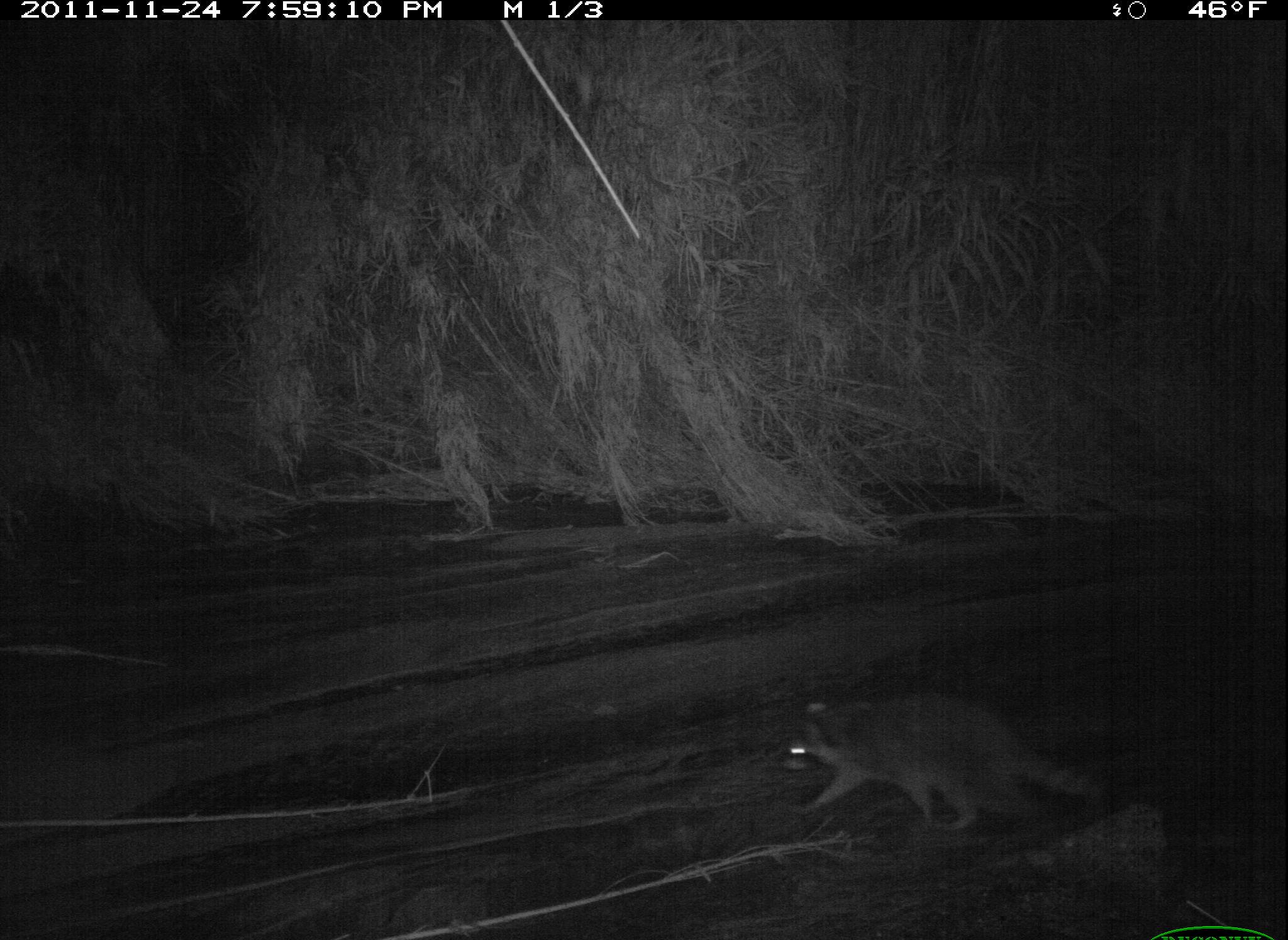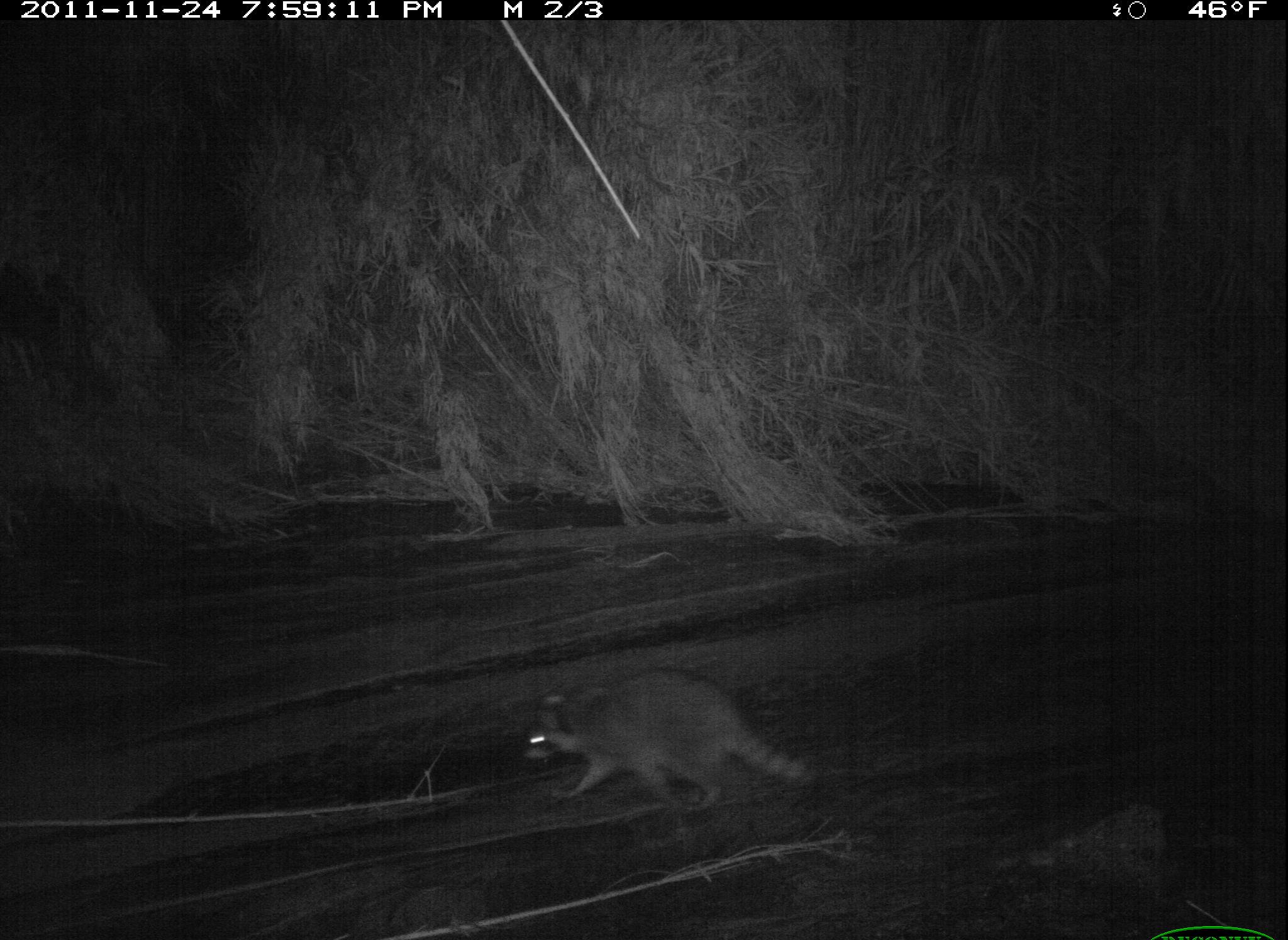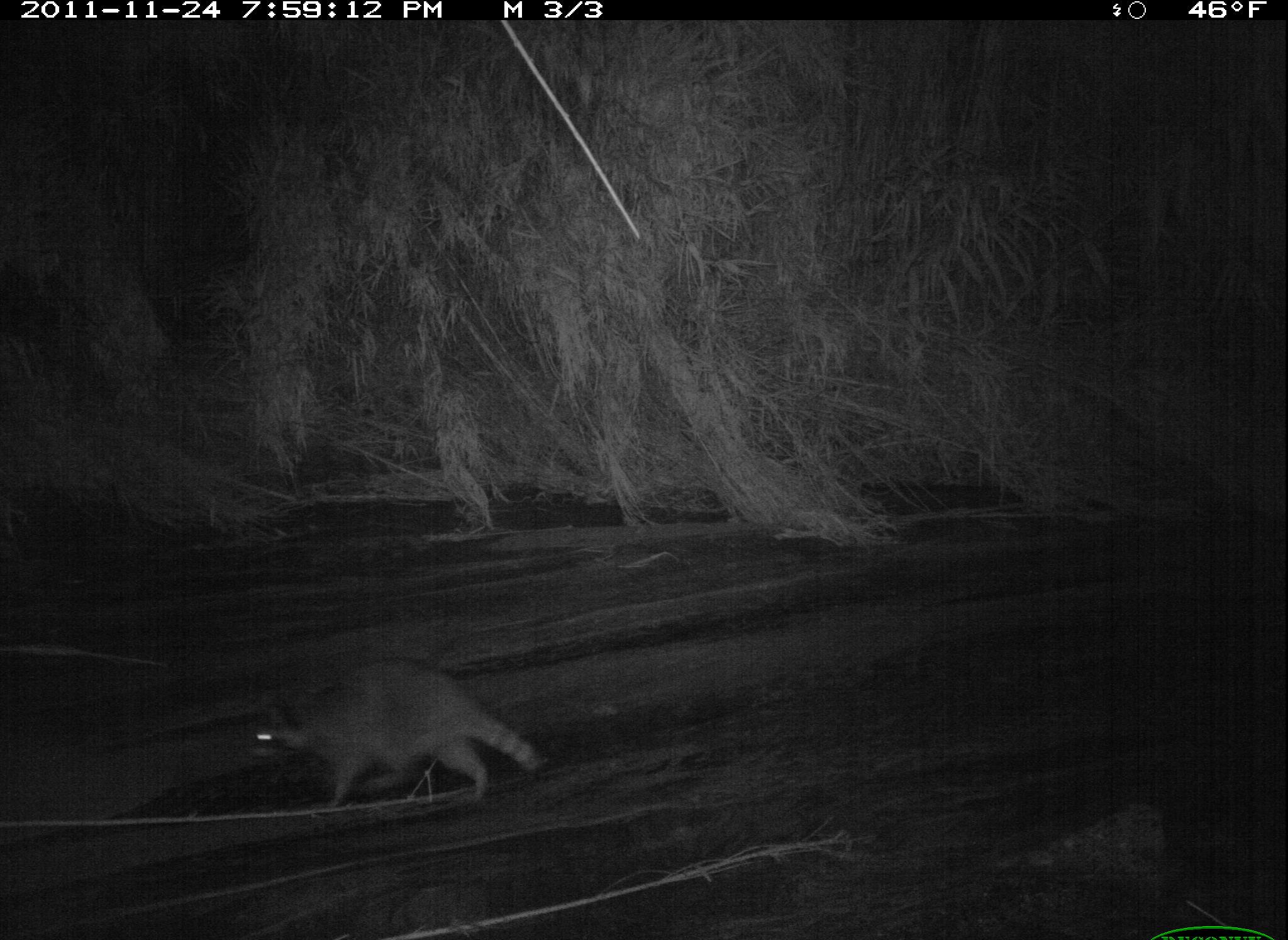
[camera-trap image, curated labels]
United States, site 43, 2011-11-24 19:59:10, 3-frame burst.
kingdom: Animalia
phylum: Chordata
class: Mammalia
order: Carnivora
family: Procyonidae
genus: Procyon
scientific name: Procyon lotor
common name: raccoon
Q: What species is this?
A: Raccoon (Procyon lotor).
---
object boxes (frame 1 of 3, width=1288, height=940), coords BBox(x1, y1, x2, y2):
raccoon: BBox(782, 685, 1116, 839)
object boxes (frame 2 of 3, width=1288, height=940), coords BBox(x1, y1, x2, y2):
raccoon: BBox(518, 652, 844, 821)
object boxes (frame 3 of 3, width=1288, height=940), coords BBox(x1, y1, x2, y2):
raccoon: BBox(235, 638, 555, 825)